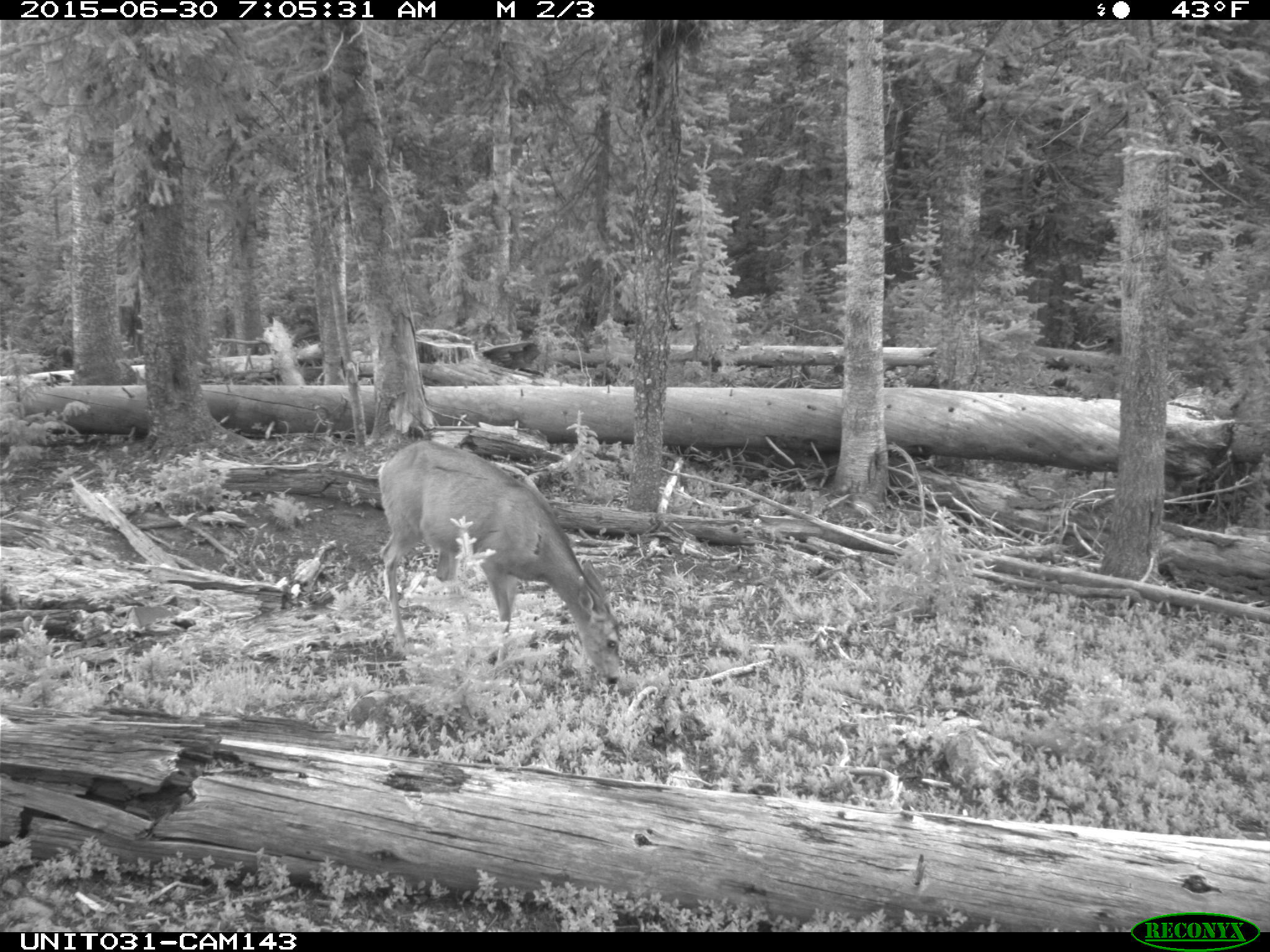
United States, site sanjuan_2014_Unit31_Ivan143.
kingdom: Animalia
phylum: Chordata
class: Mammalia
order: Artiodactyla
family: Cervidae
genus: Odocoileus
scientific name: Odocoileus hemionus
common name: mule deer